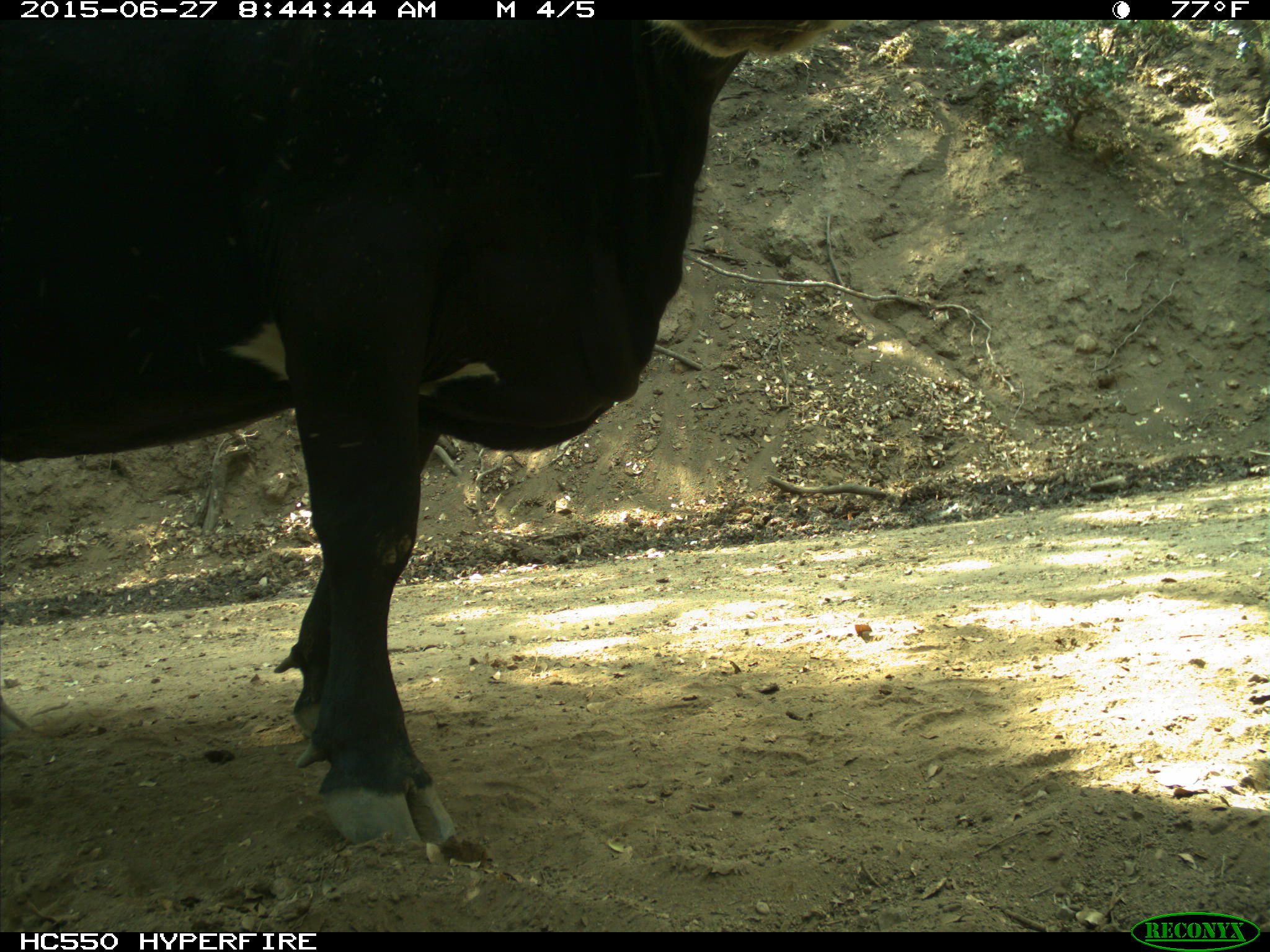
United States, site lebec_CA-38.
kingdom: Animalia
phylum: Chordata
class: Mammalia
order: Artiodactyla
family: Bovidae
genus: Bos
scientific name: Bos taurus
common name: domestic cow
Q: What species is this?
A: Bos taurus (domestic cow).